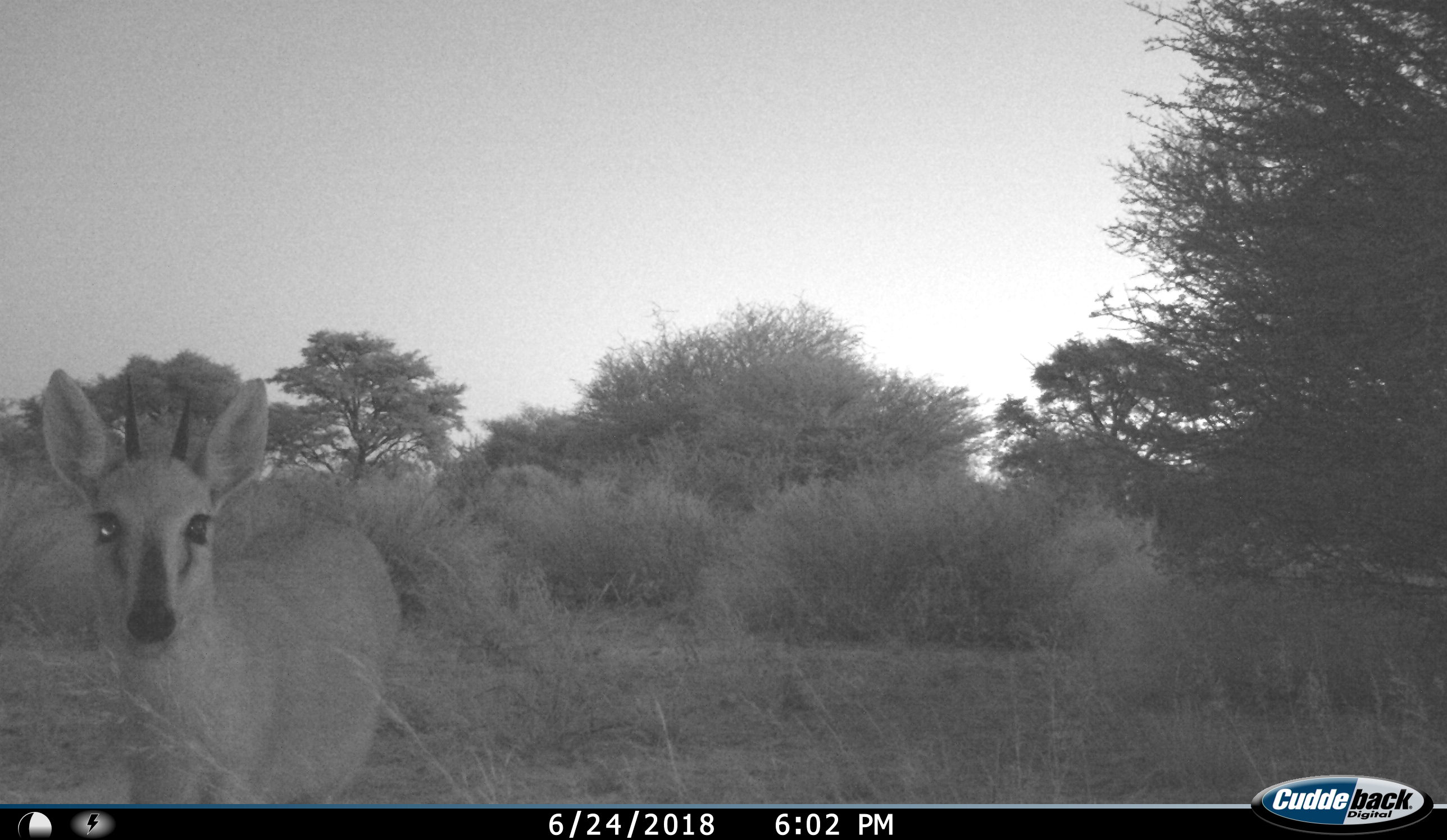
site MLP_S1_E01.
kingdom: Animalia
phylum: Chordata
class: Mammalia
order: Artiodactyla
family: Bovidae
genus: Sylvicapra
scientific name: Sylvicapra grimmia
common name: common duiker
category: duikercommongrey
Duikercommongrey (common duiker) (Sylvicapra grimmia), count 1. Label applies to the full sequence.